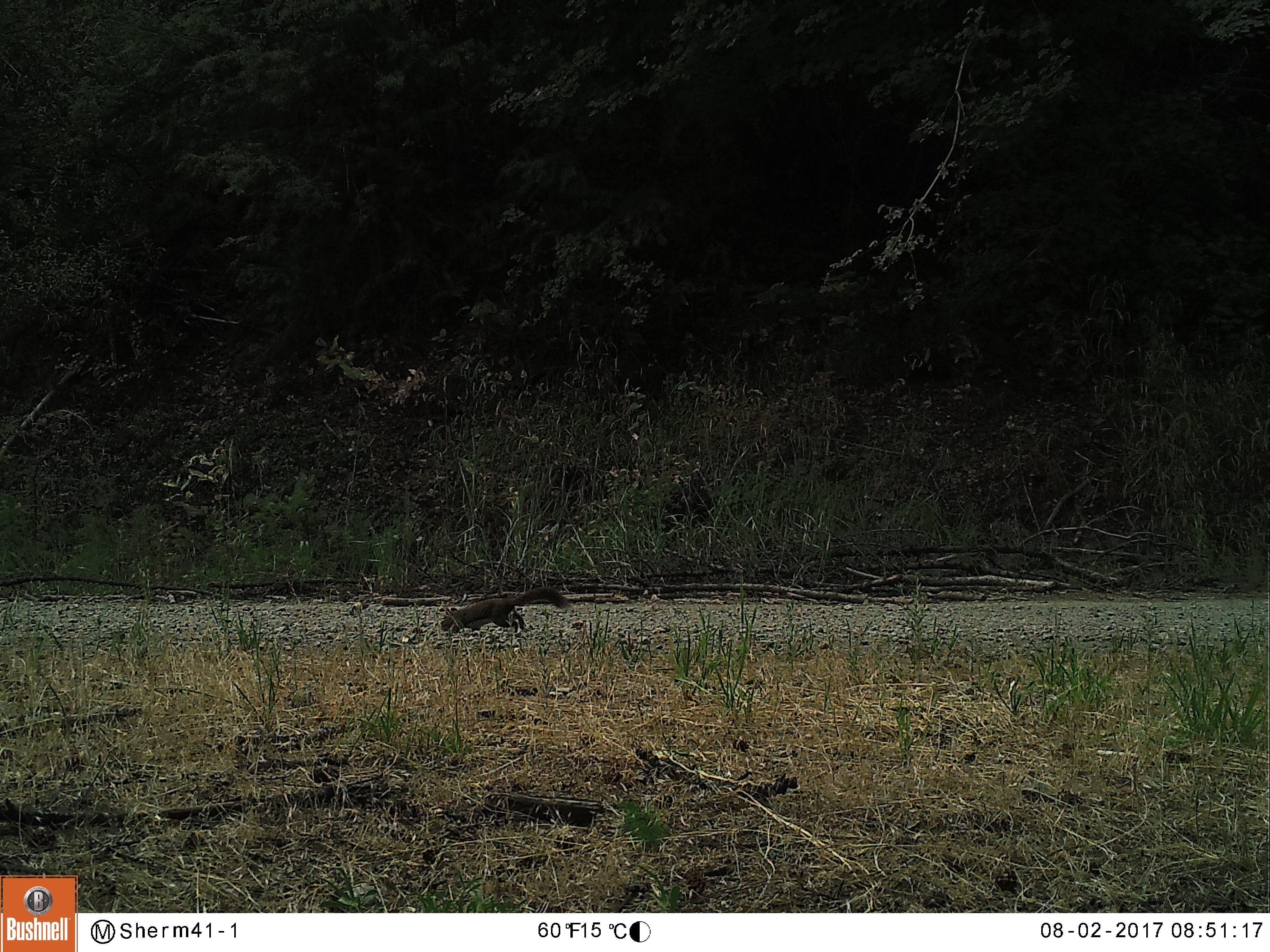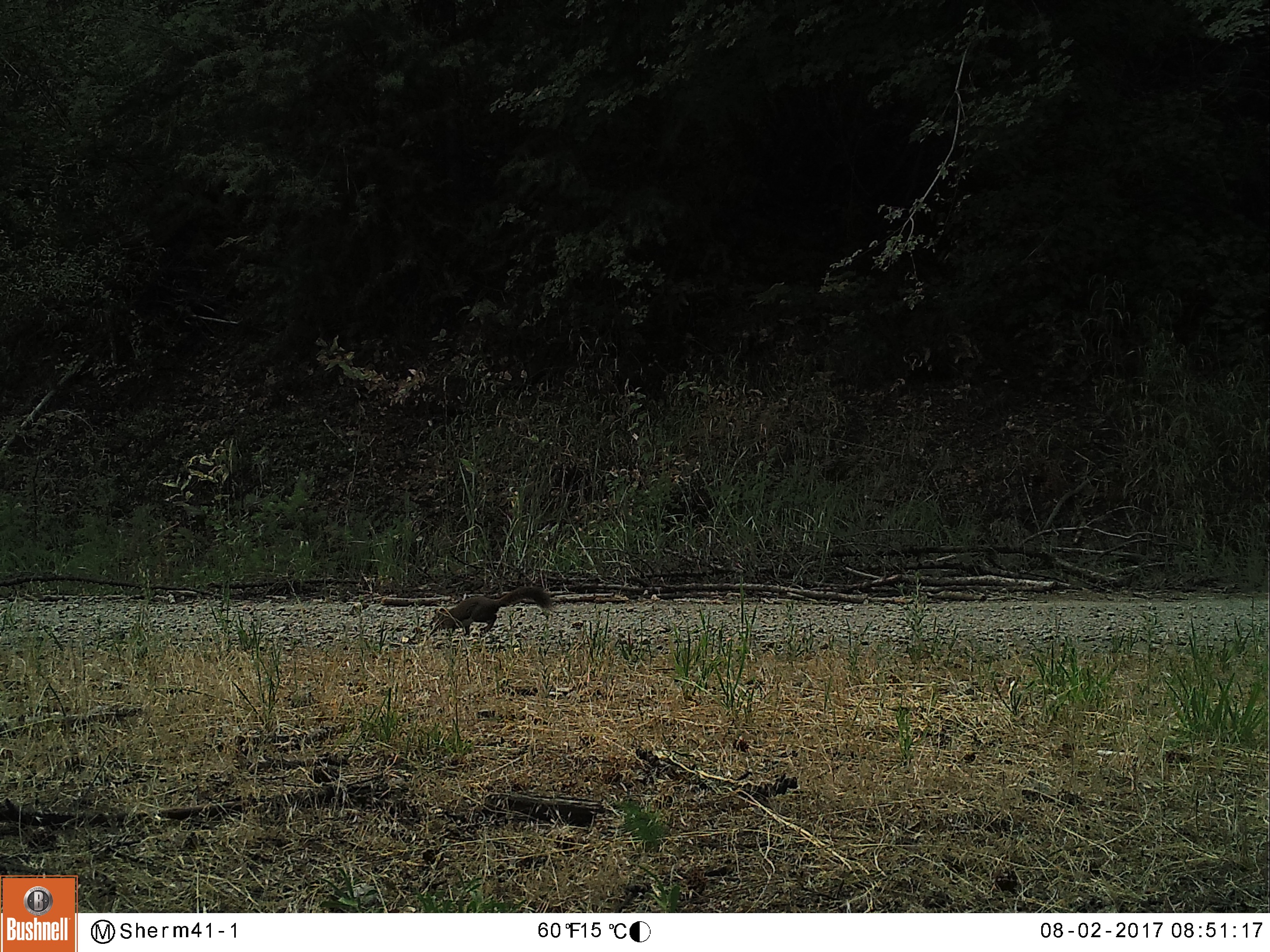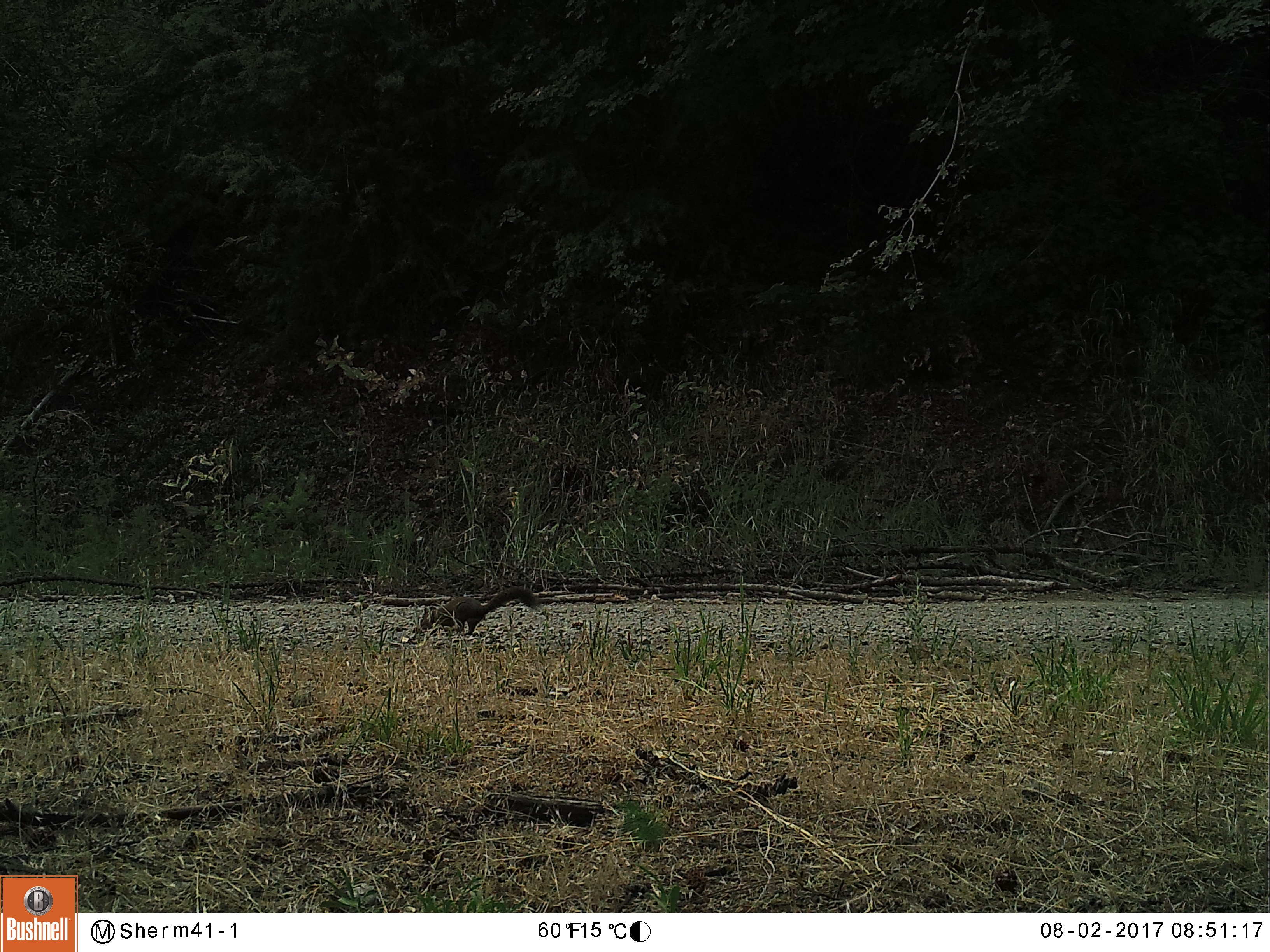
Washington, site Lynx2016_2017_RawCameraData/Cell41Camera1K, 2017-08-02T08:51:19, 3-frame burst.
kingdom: Animalia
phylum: Chordata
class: Mammalia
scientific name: Mammalia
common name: small mammal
Small mammal (Mammalia). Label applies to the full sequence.